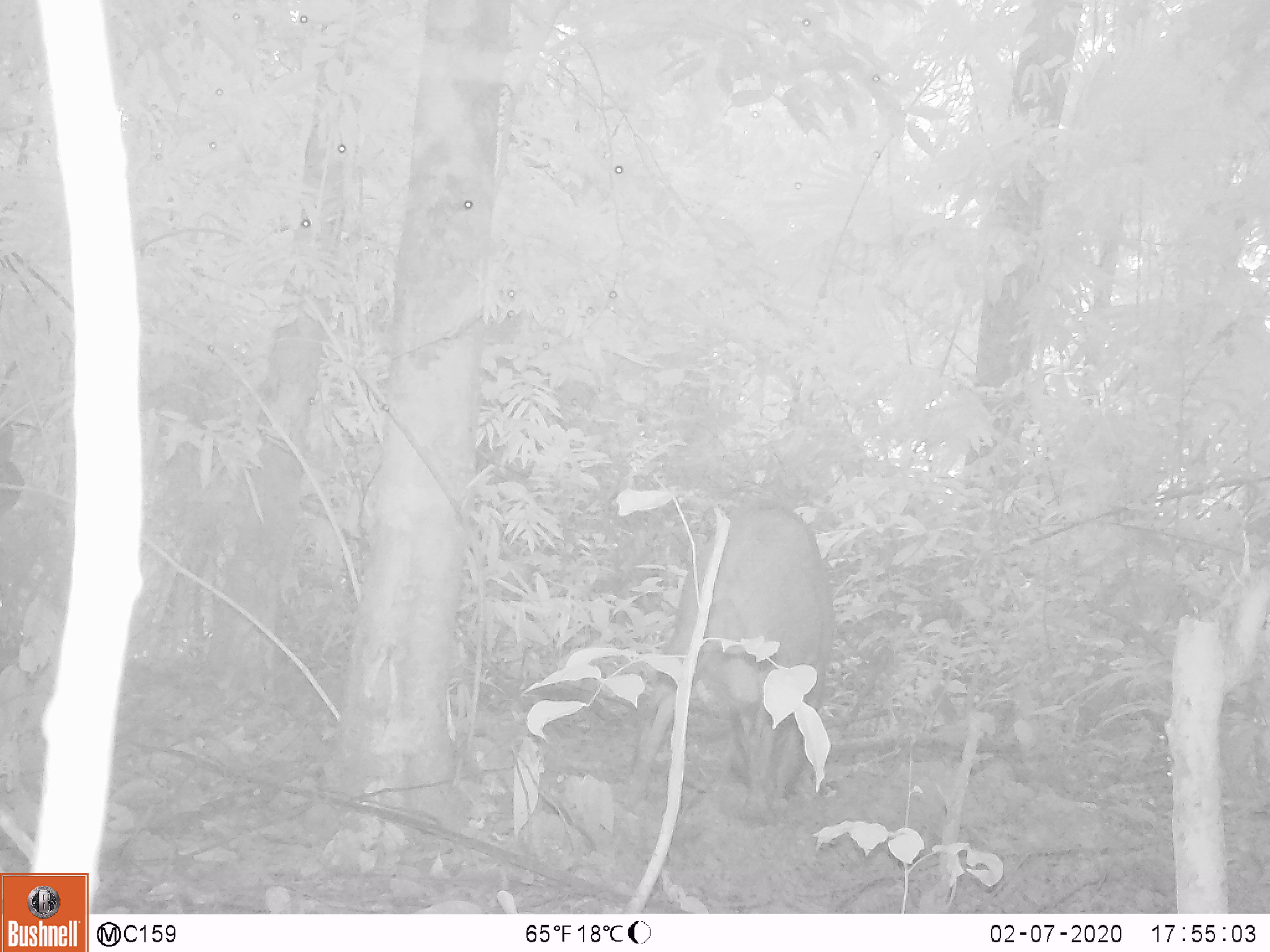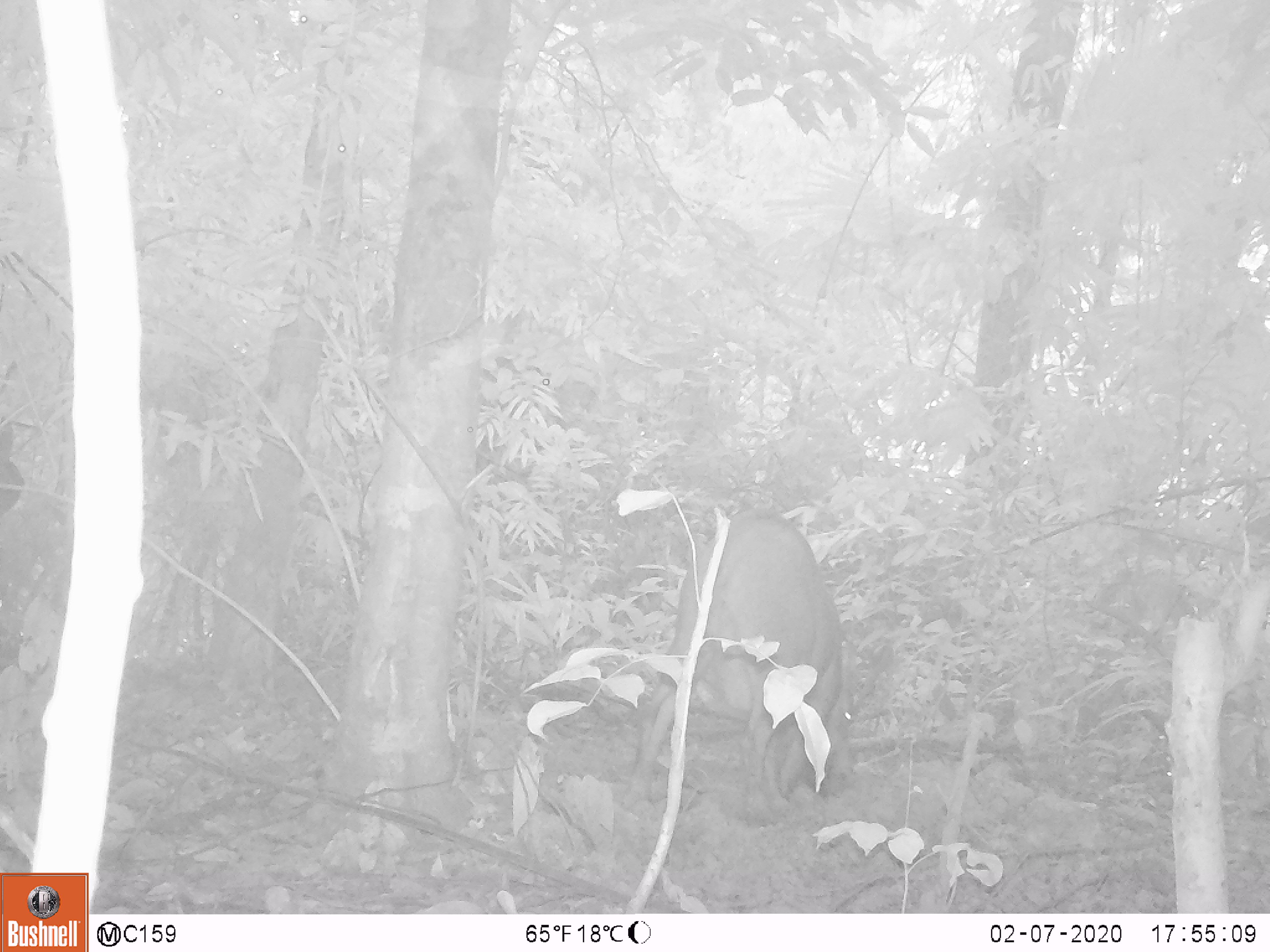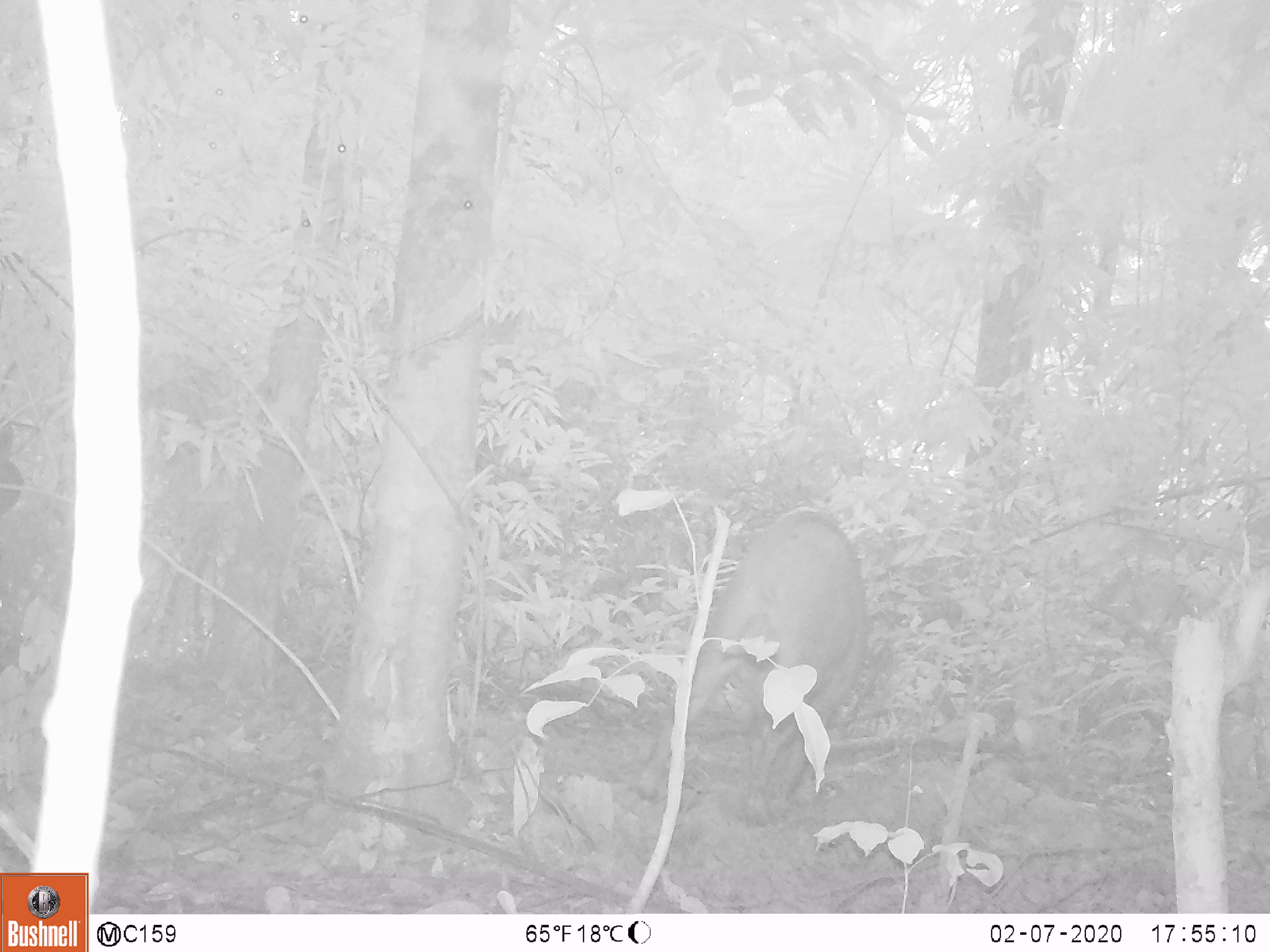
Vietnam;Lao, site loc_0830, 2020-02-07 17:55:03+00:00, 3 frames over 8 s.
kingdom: Animalia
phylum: Chordata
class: Mammalia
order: Artiodactyla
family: Suidae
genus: Sus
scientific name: Sus scrofa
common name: eurasian wild pig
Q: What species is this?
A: Eurasian wild pig (Sus scrofa).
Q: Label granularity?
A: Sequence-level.